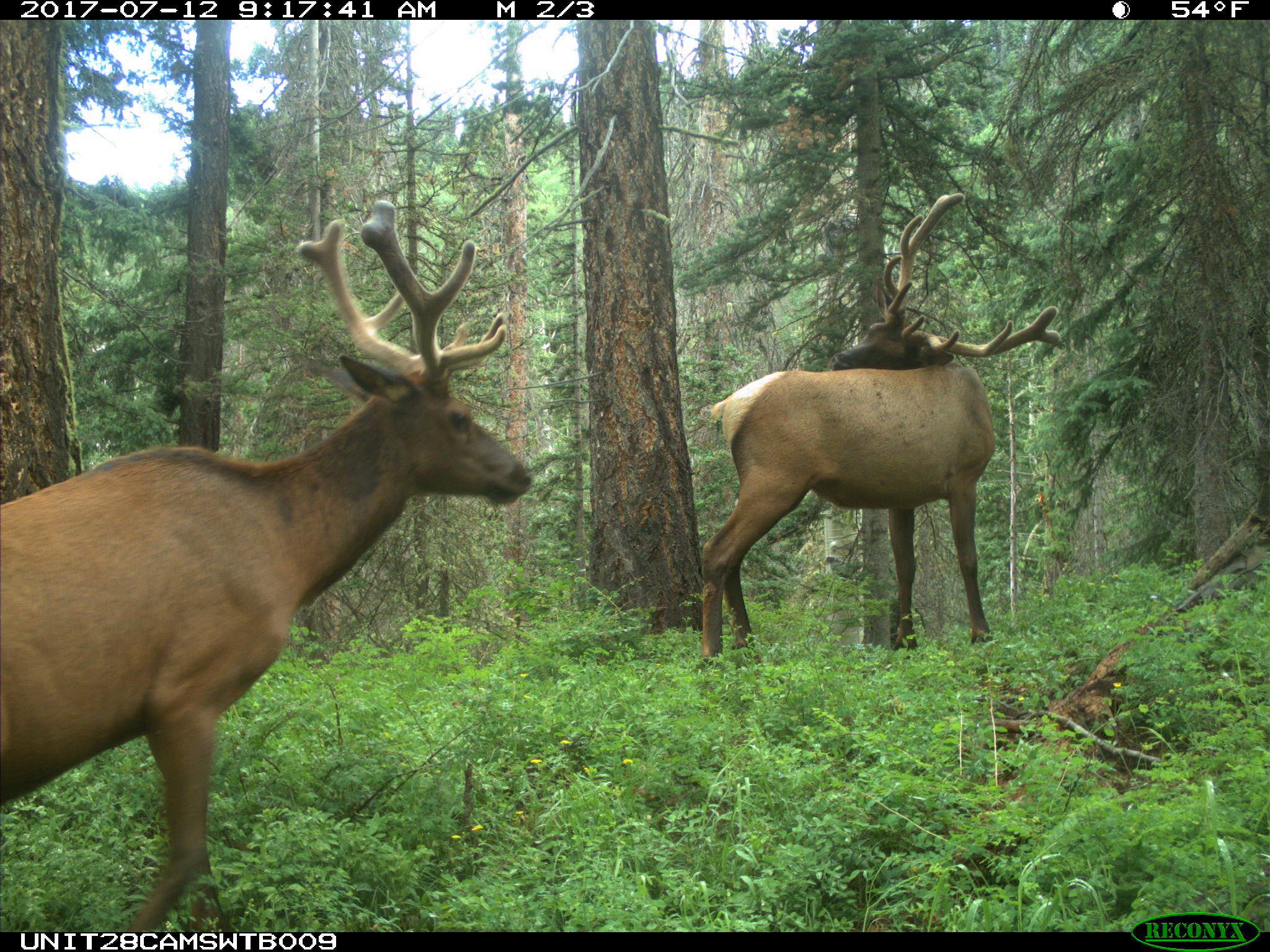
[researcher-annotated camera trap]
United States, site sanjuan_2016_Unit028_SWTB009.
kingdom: Animalia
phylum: Chordata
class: Mammalia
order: Artiodactyla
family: Cervidae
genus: Cervus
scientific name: Cervus elaphus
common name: red deer